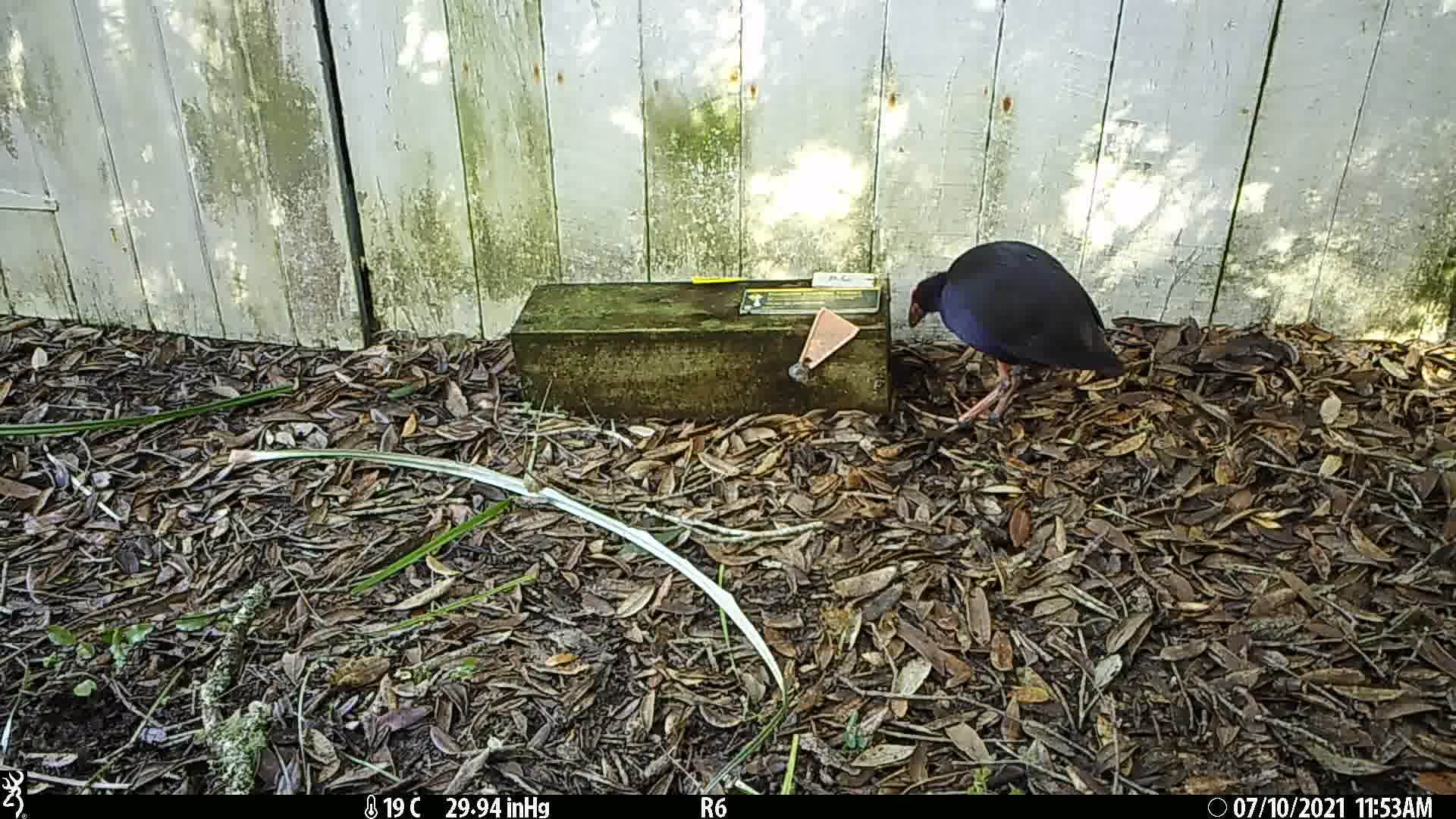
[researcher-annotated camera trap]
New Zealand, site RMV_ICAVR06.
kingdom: Animalia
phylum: Chordata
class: Aves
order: Gruiformes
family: Rallidae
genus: Porphyrio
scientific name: Porphyrio melanotus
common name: australasian swamphen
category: pukeko